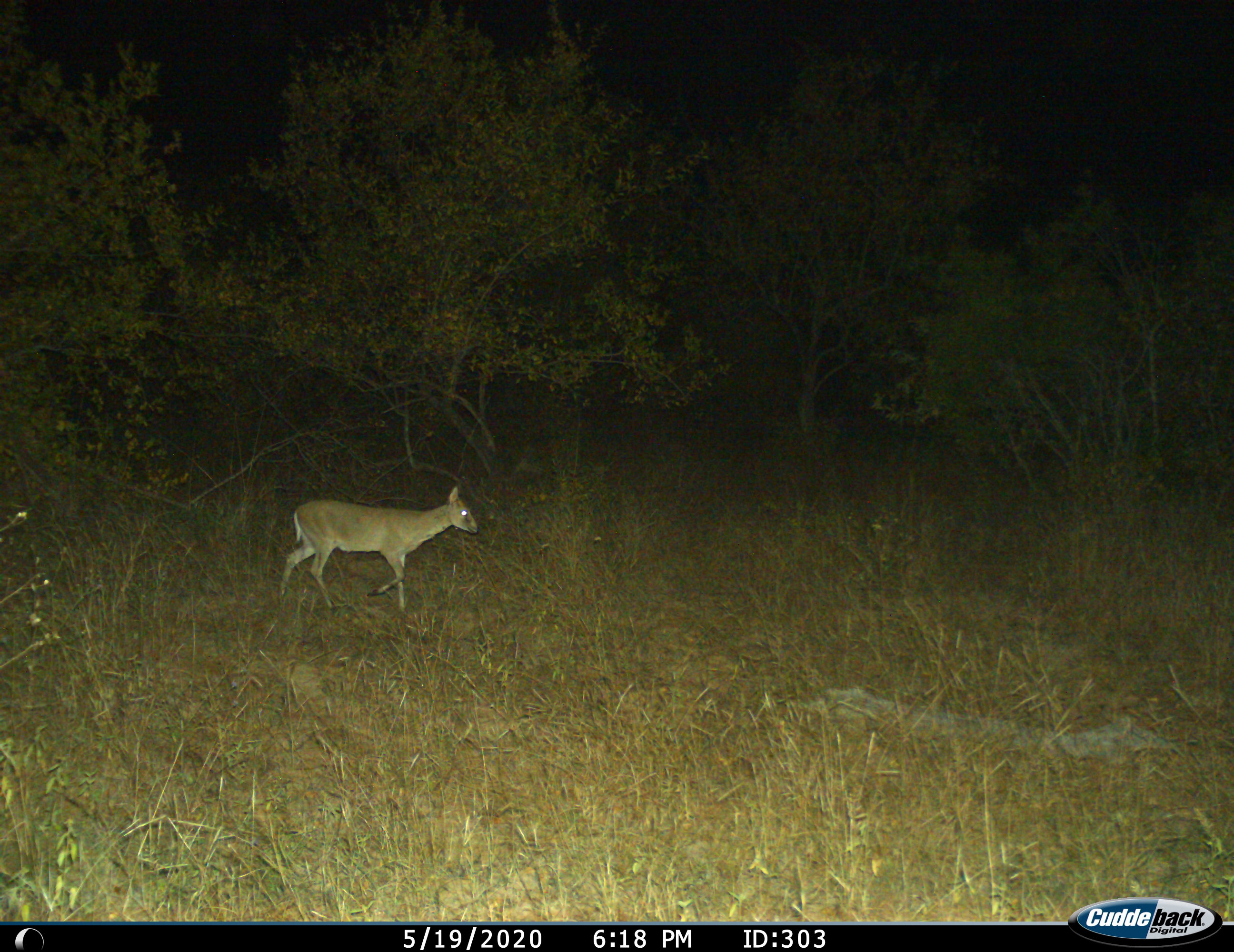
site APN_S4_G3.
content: unidentified animal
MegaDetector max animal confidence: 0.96